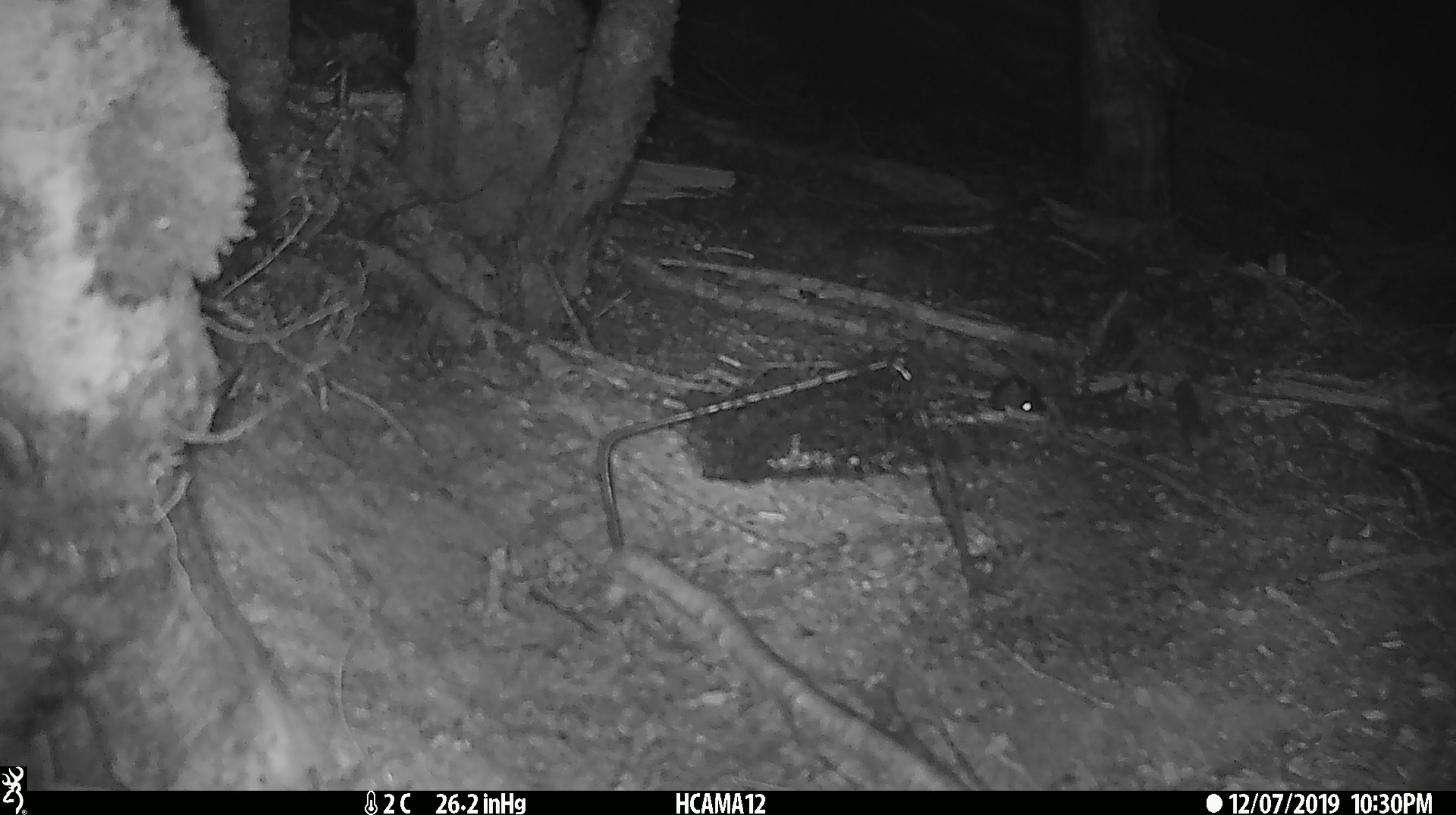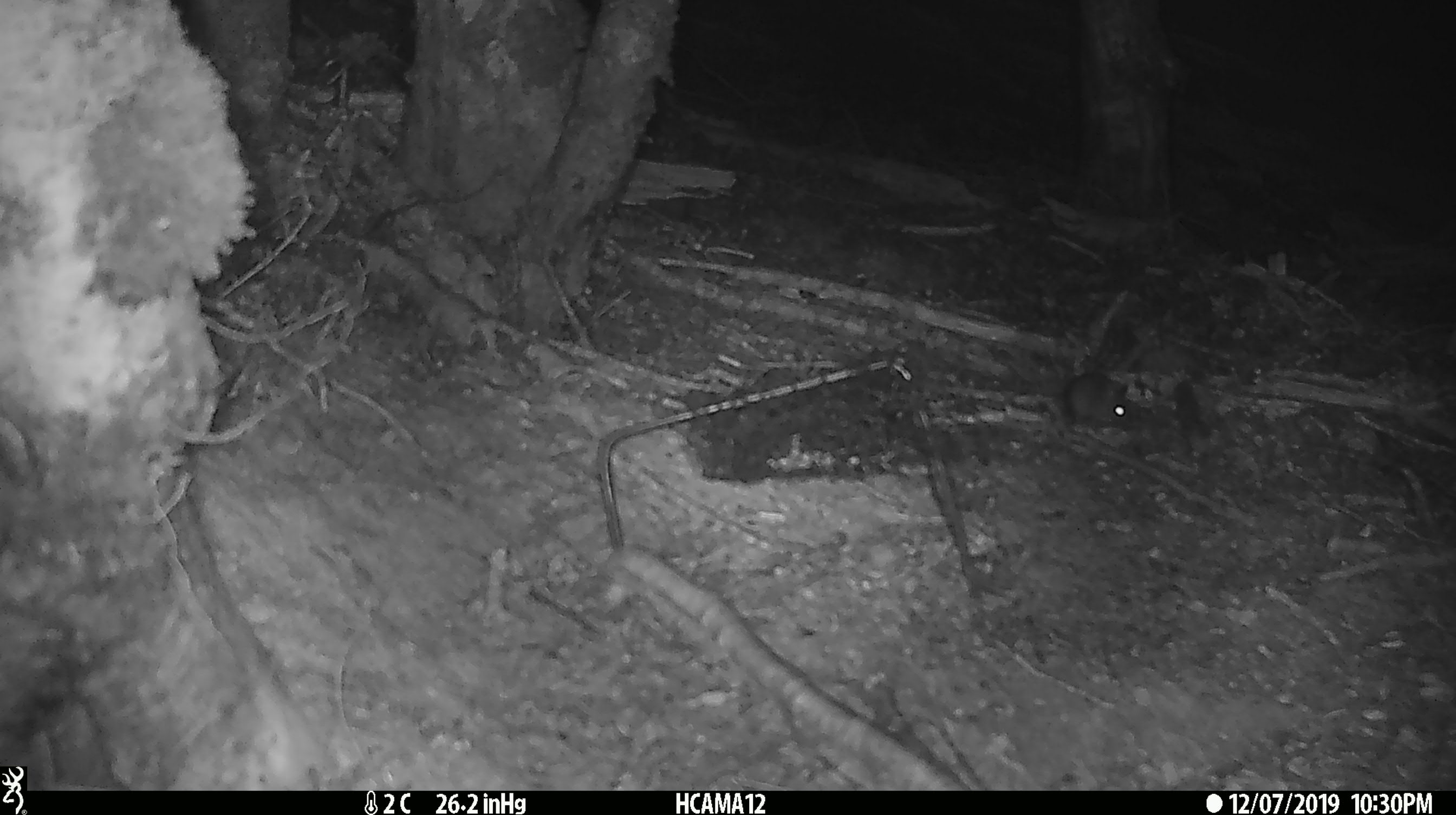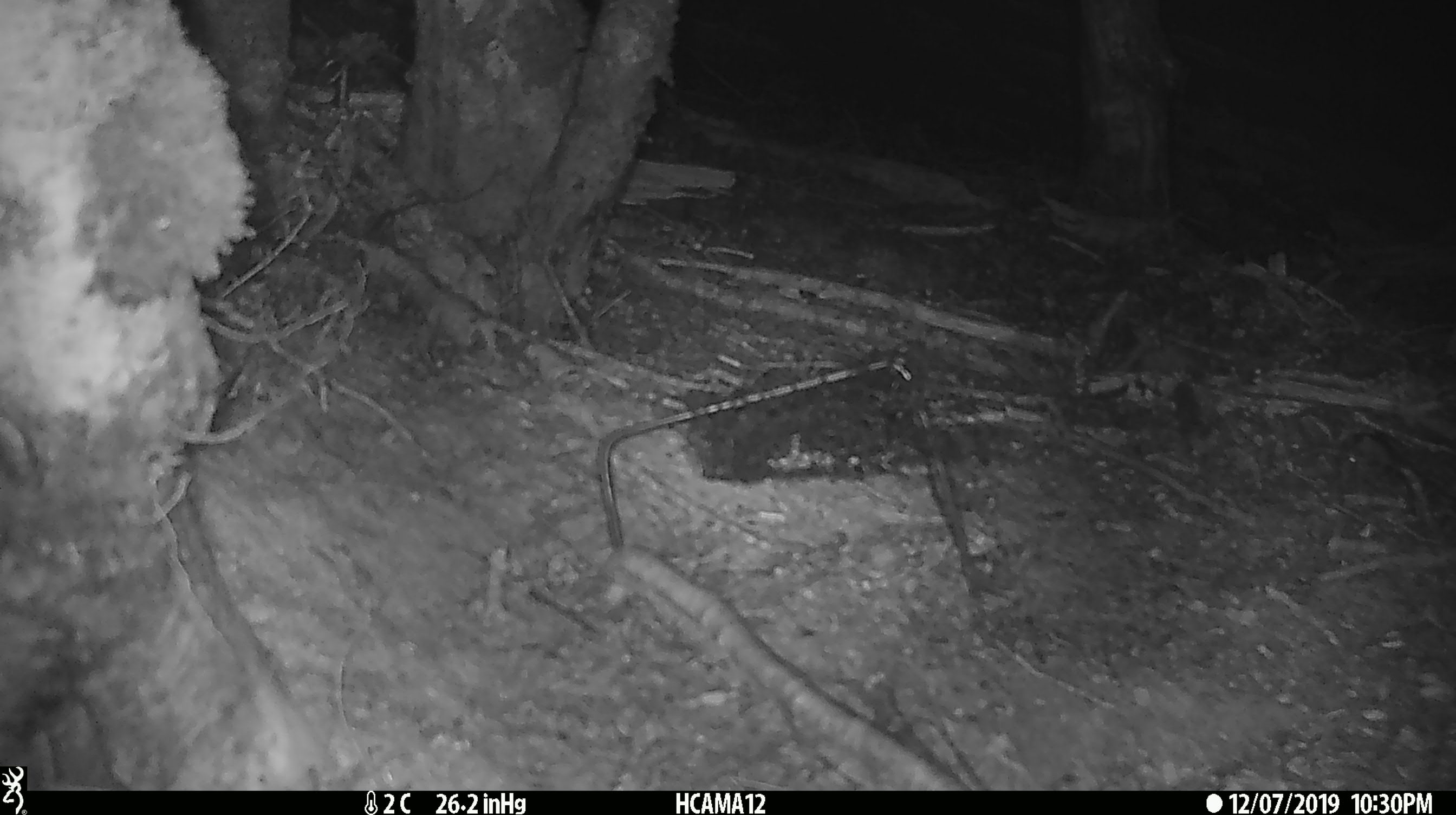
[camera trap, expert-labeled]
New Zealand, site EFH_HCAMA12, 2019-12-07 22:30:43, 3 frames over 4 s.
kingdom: Animalia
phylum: Chordata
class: Mammalia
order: Rodentia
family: Muridae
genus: Mus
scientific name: Mus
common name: mouse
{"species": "mouse (Mus)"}